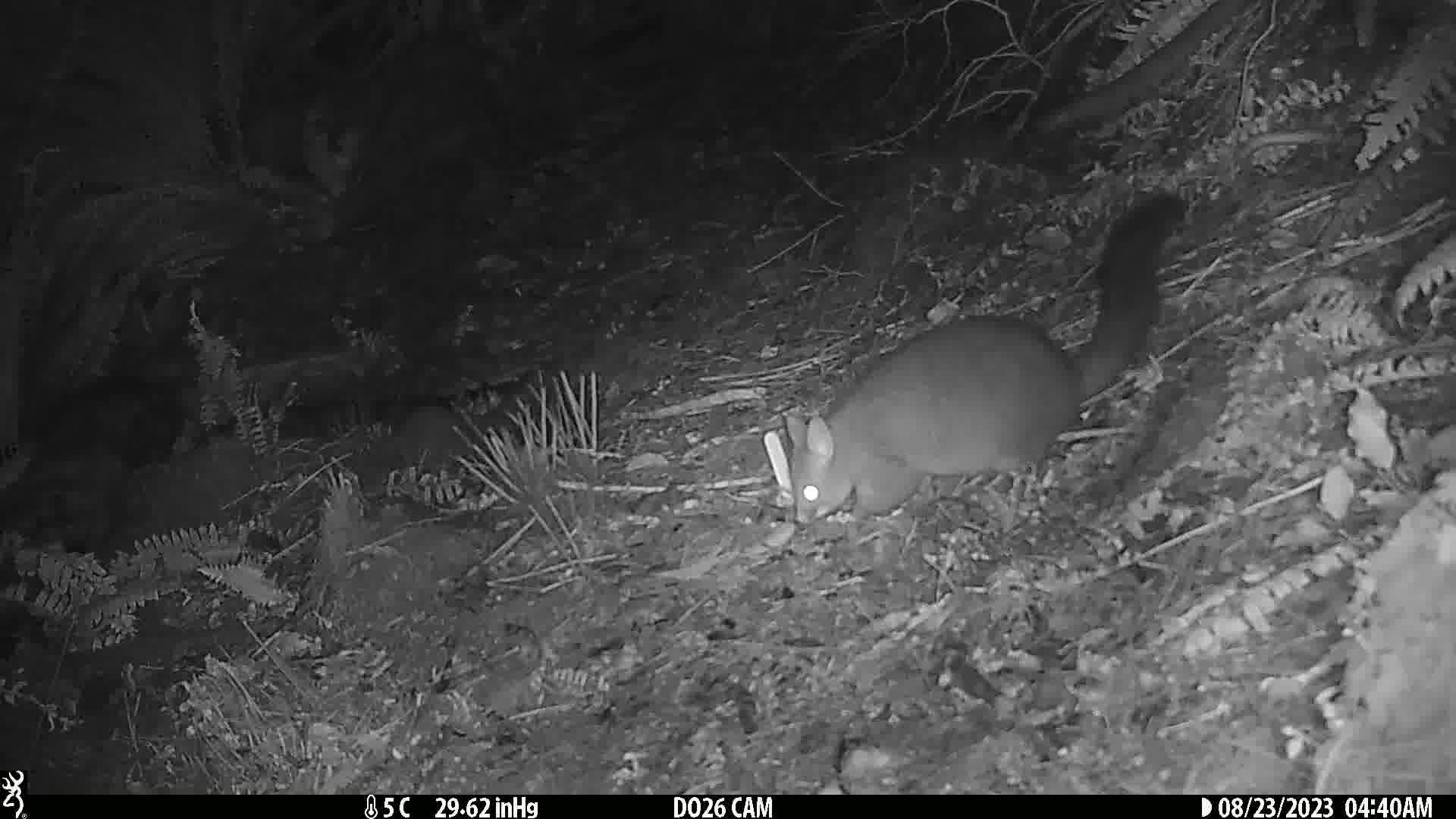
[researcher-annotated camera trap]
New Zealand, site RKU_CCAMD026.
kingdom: Animalia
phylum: Chordata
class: Mammalia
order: Diprotodontia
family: Phalangeridae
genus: Trichosurus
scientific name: Trichosurus vulpecula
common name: common brushtail possum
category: possum